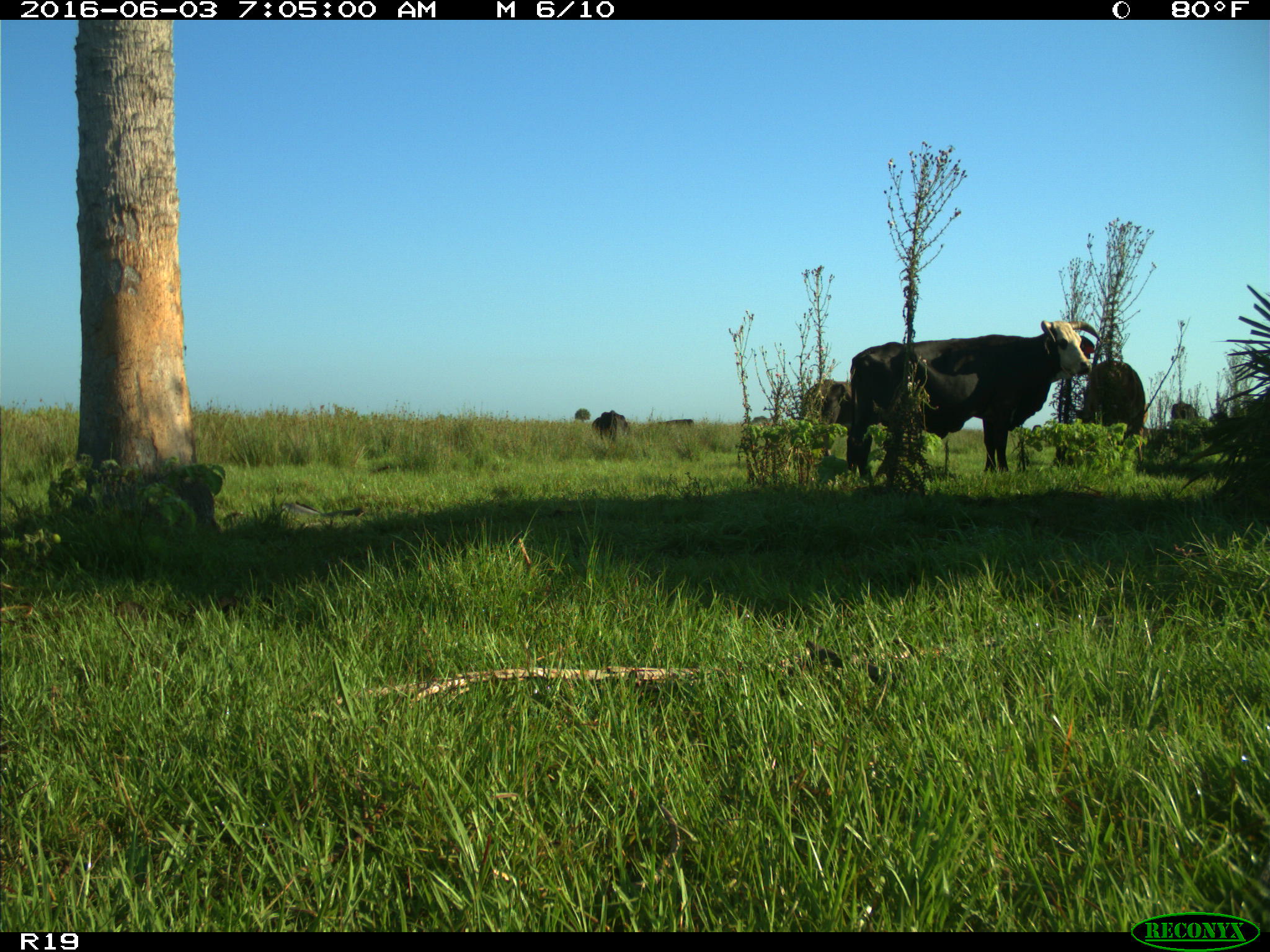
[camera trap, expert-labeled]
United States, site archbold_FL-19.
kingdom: Animalia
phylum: Chordata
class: Mammalia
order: Artiodactyla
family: Bovidae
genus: Bos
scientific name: Bos taurus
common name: domestic cow